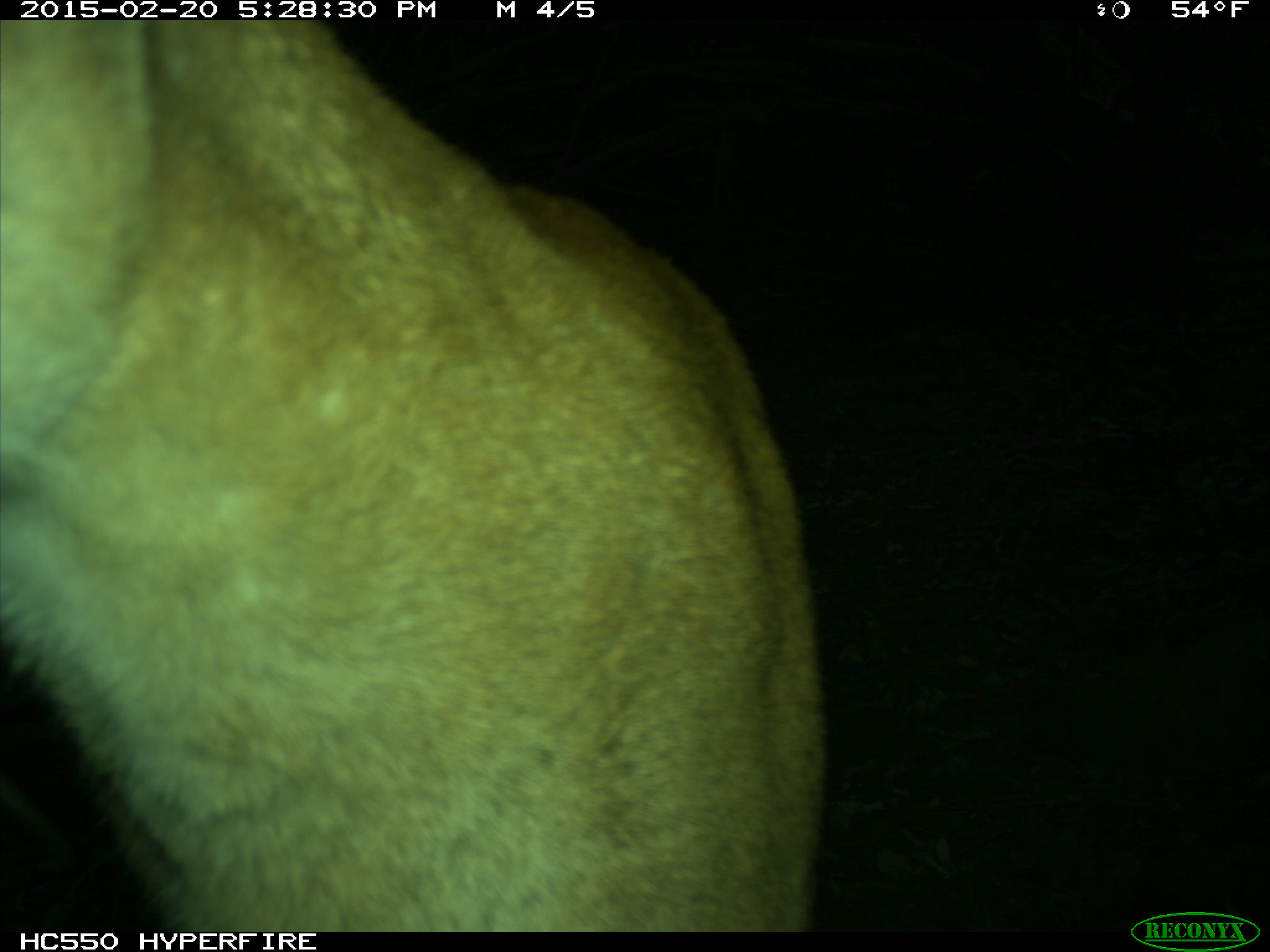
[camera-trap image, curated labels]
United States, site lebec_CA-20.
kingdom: Animalia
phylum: Chordata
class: Mammalia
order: Carnivora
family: Felidae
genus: Puma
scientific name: Puma concolor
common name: mountain lion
Puma concolor (mountain lion).